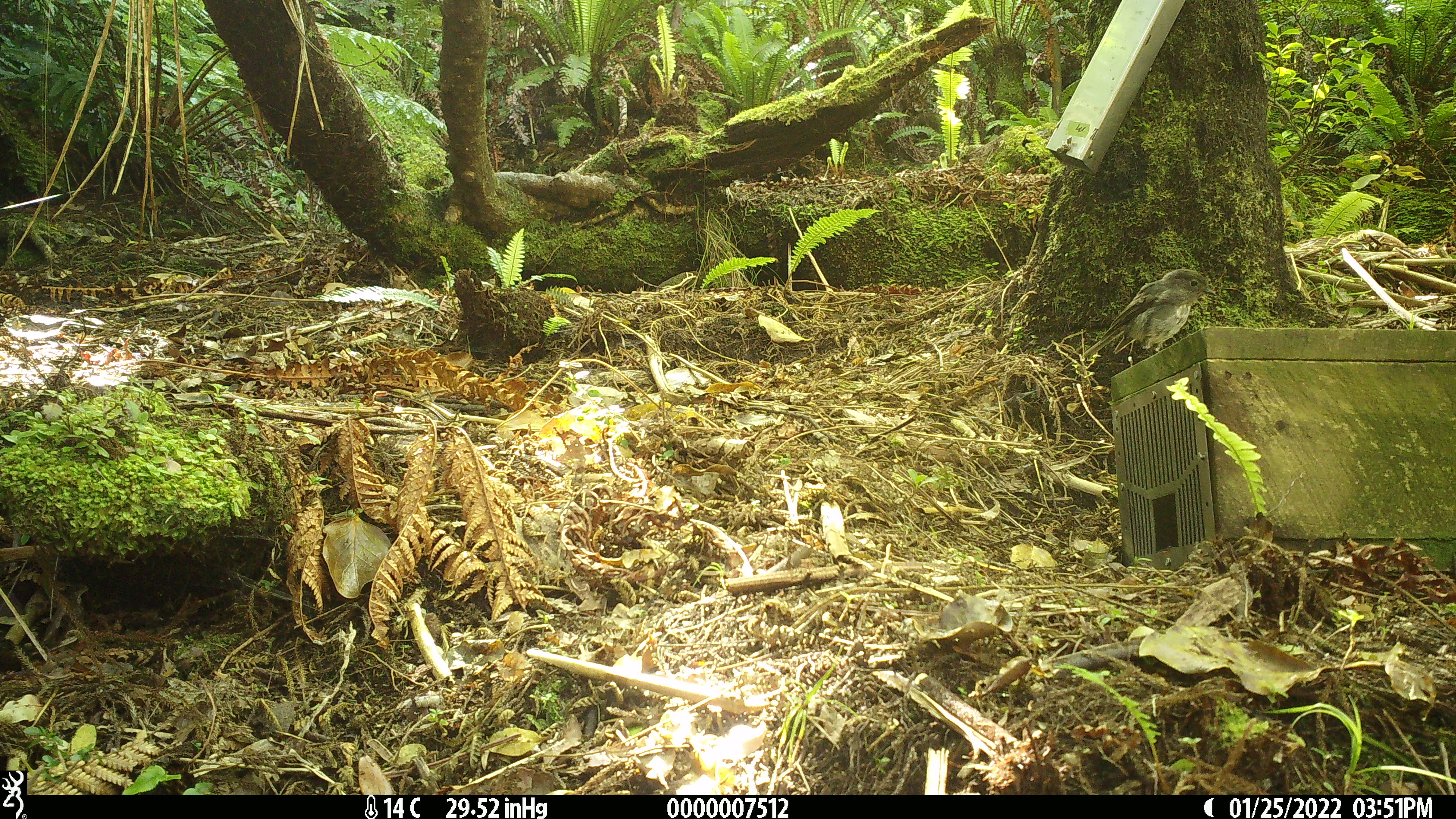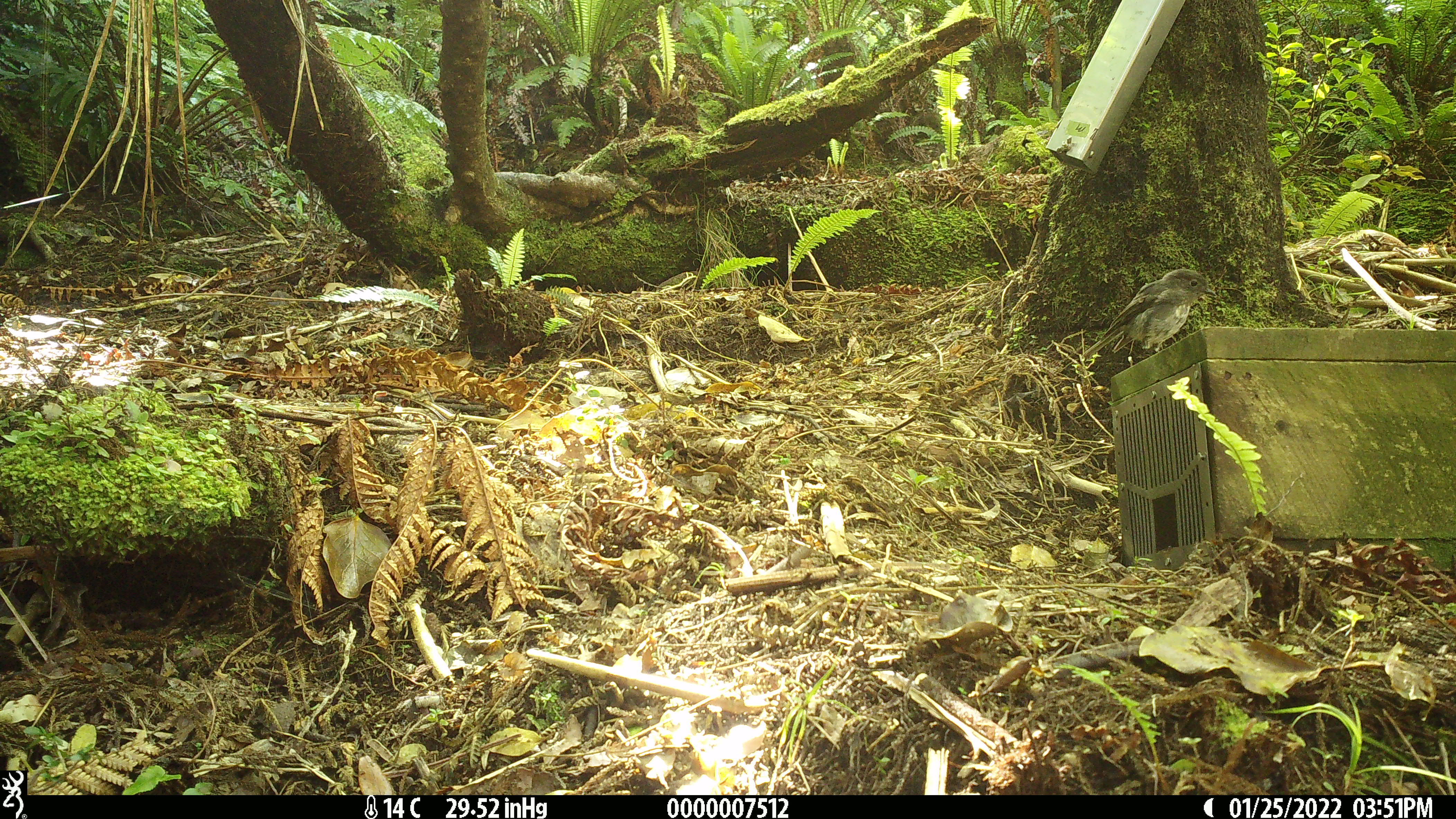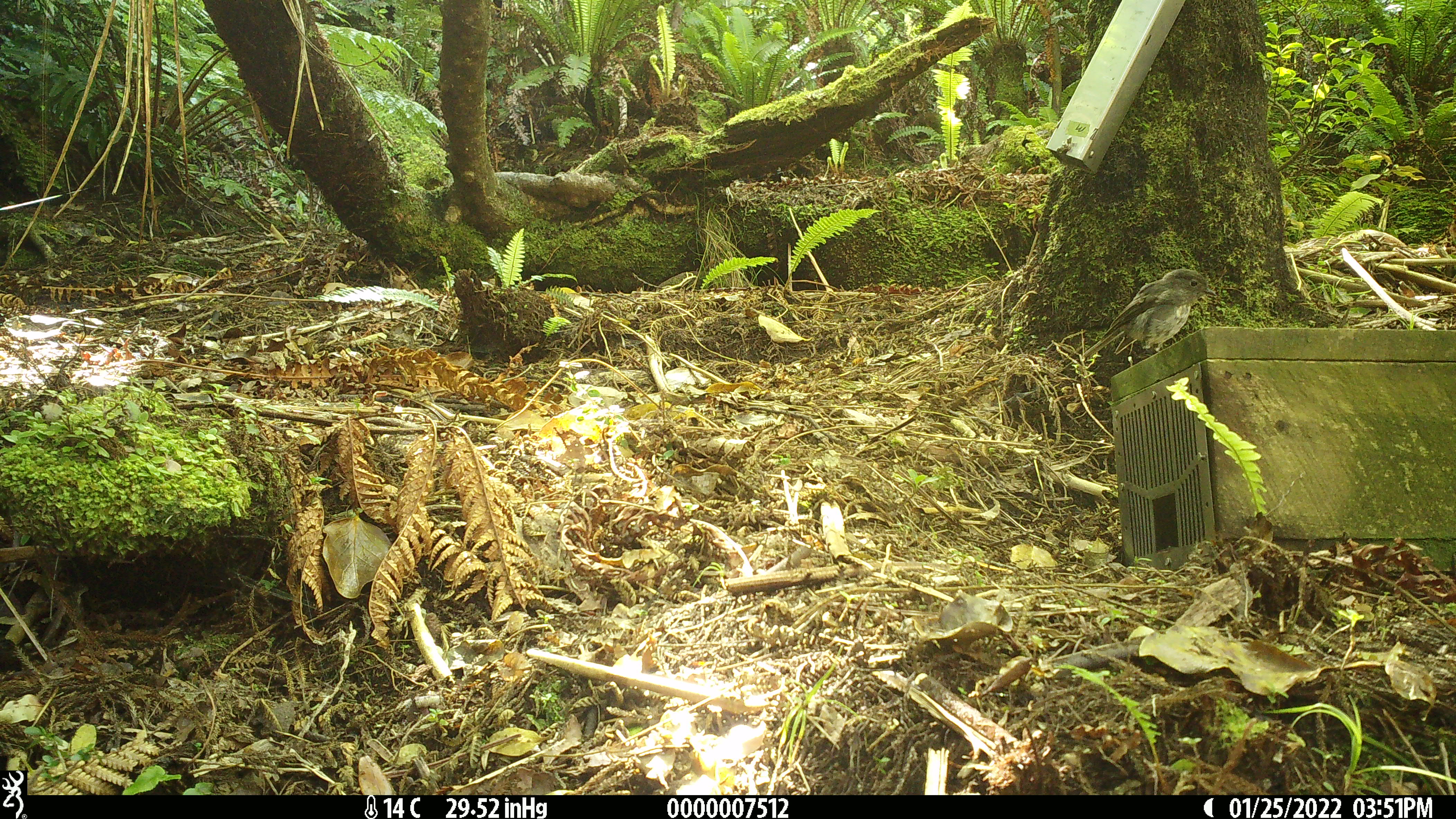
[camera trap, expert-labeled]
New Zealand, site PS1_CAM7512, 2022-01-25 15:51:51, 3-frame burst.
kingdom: Animalia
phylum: Chordata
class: Aves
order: Passeriformes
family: Petroicidae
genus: Petroica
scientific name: Petroica australis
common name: new zealand robin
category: robin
Robin (new zealand robin) (Petroica australis).